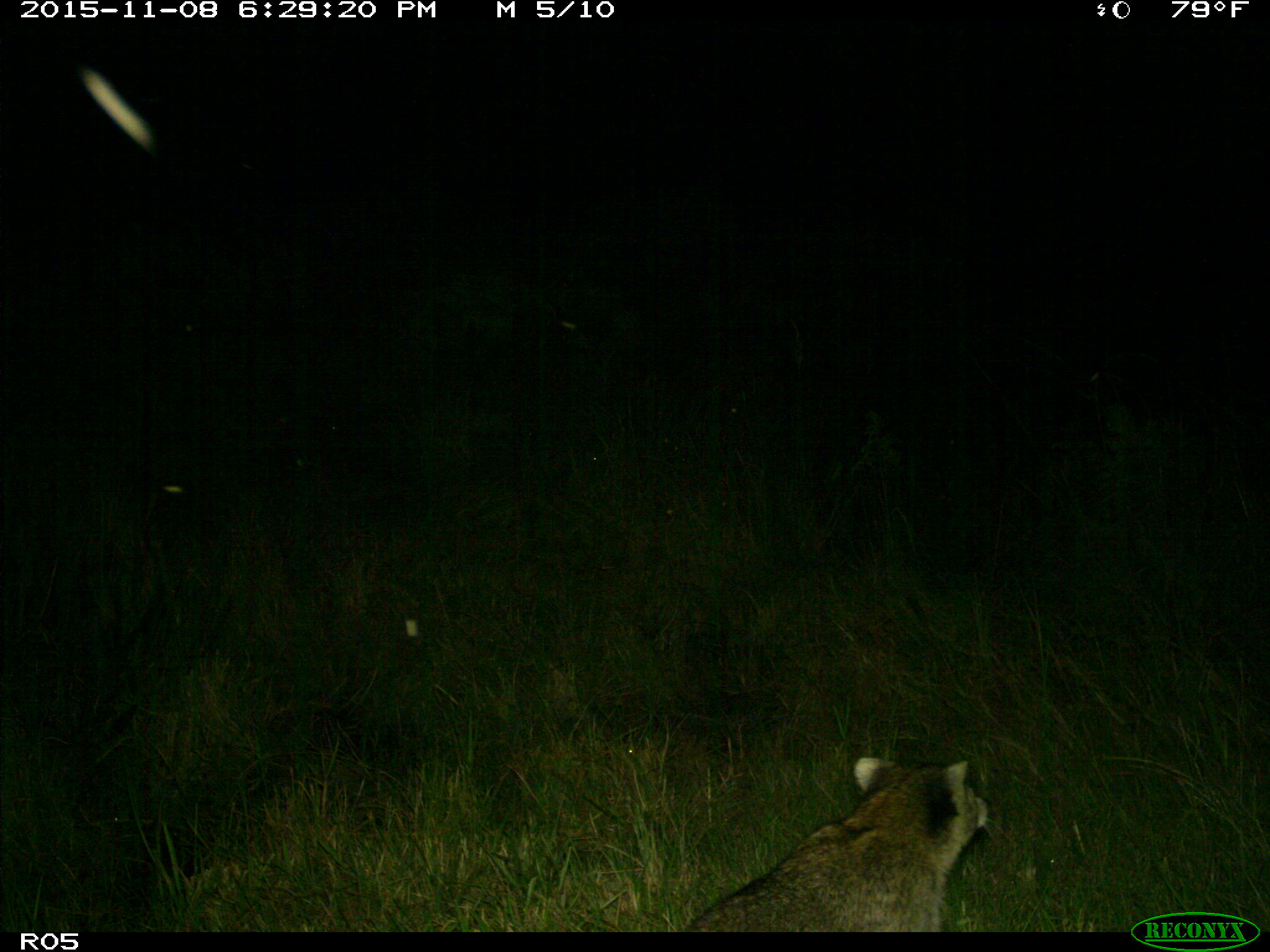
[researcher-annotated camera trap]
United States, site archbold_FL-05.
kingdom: Animalia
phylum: Chordata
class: Mammalia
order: Carnivora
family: Procyonidae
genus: Procyon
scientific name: Procyon lotor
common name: common raccoon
Procyon lotor (common raccoon).